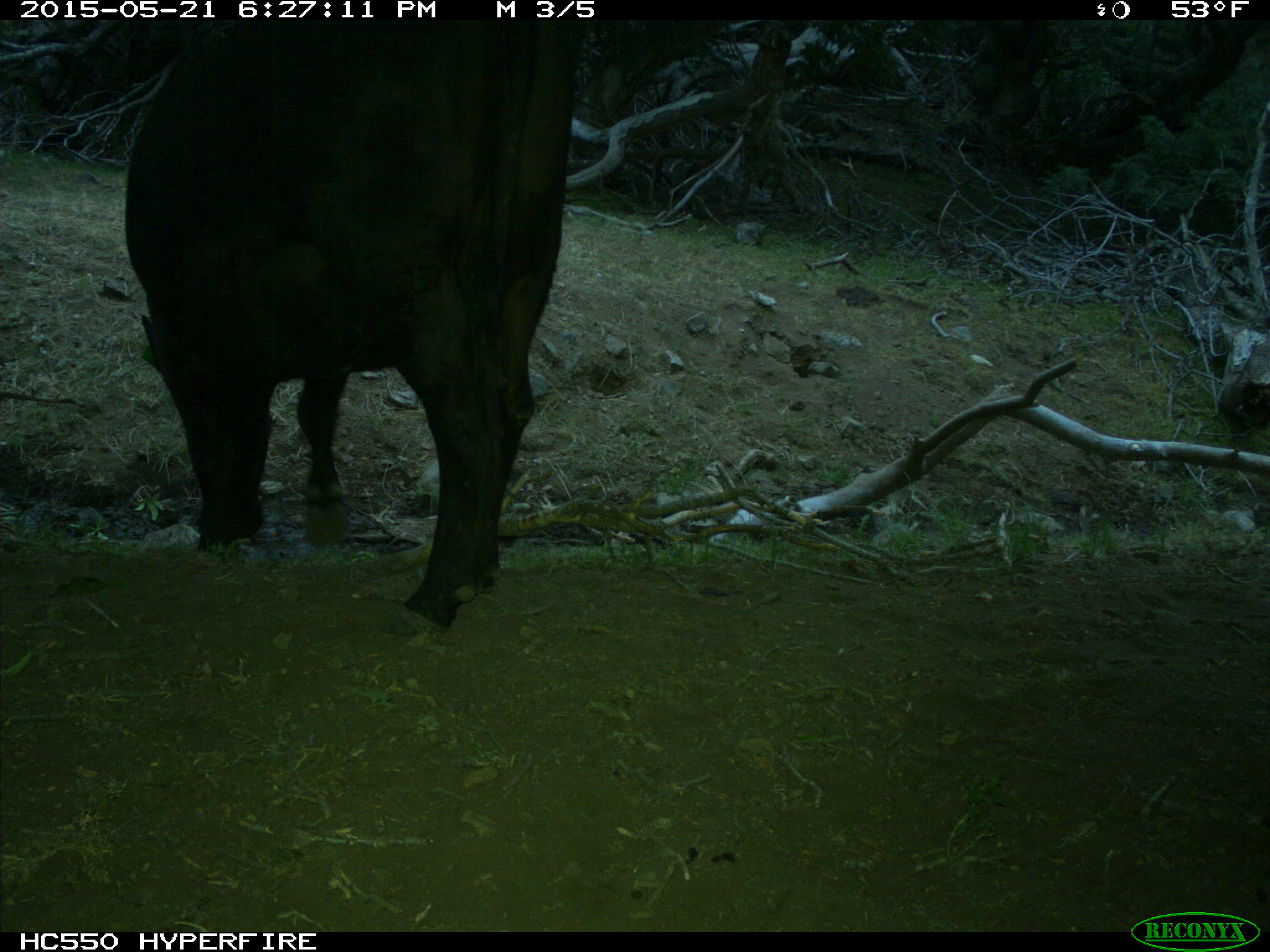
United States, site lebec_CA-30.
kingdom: Animalia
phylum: Chordata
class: Mammalia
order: Artiodactyla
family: Bovidae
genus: Bos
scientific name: Bos taurus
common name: domestic cow